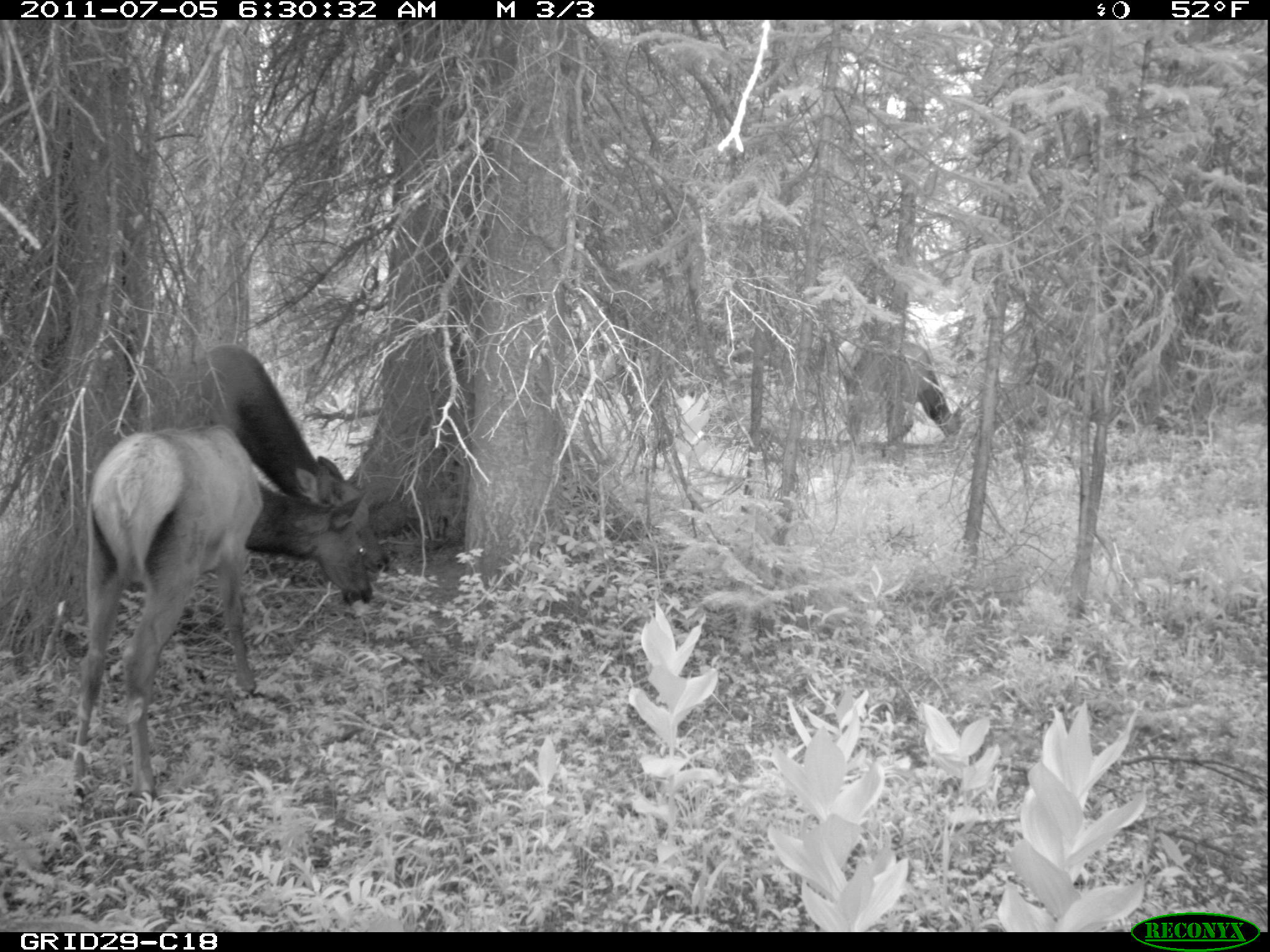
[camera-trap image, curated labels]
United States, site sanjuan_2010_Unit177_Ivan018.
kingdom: Animalia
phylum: Chordata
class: Mammalia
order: Artiodactyla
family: Cervidae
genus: Cervus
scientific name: Cervus elaphus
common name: red deer